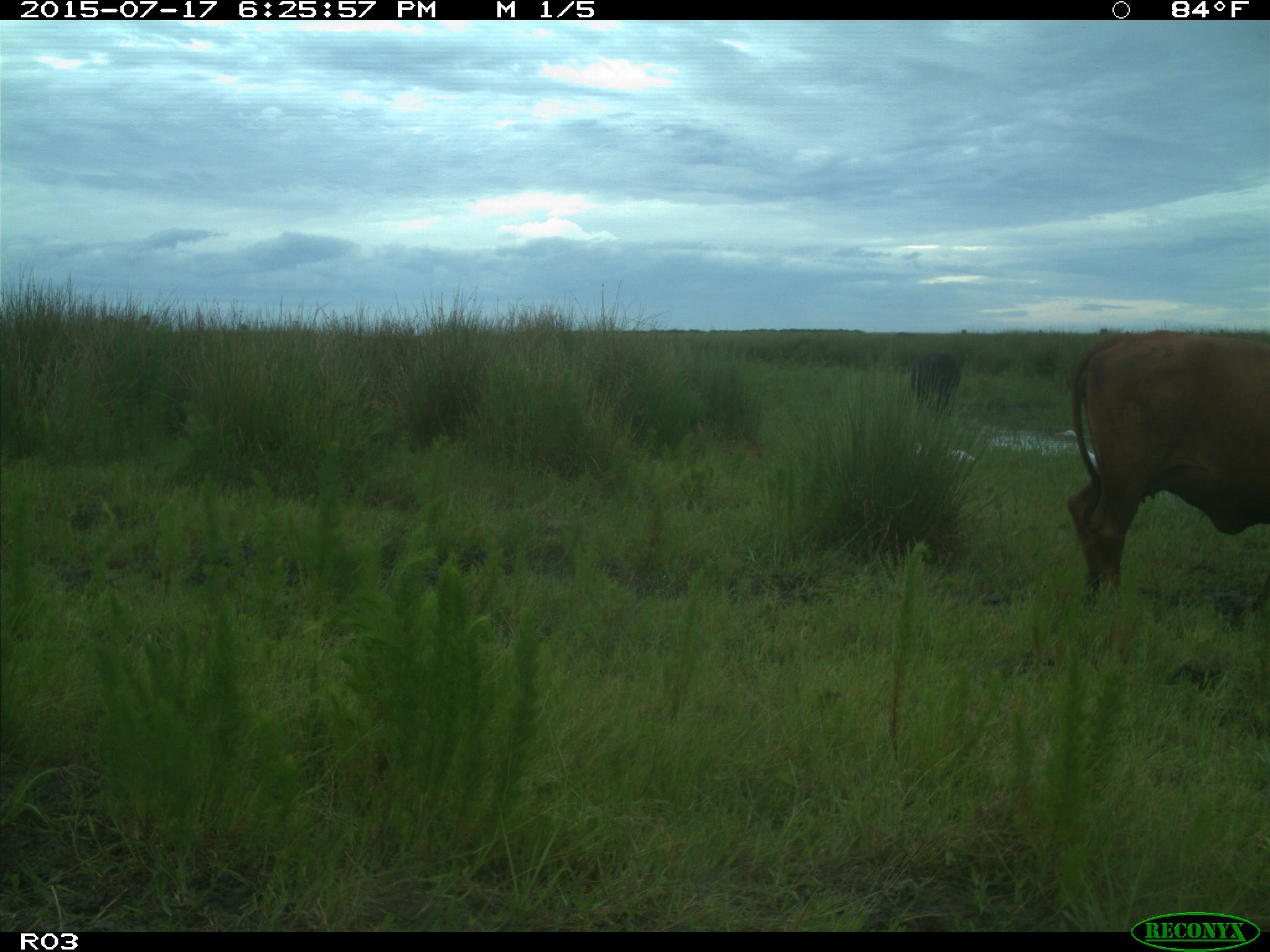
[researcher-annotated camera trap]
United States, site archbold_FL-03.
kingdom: Animalia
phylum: Chordata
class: Mammalia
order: Artiodactyla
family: Bovidae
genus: Bos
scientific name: Bos taurus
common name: domestic cow